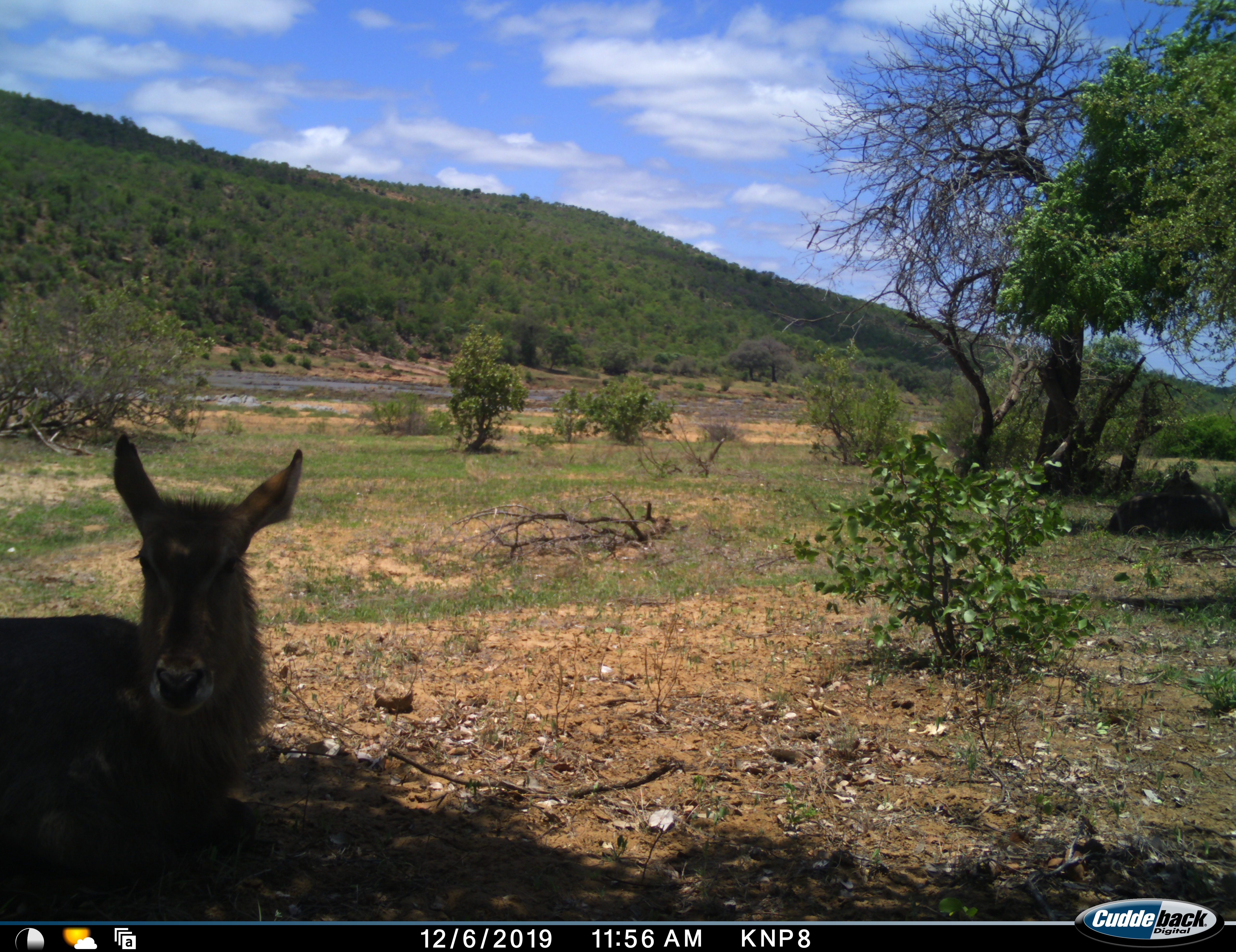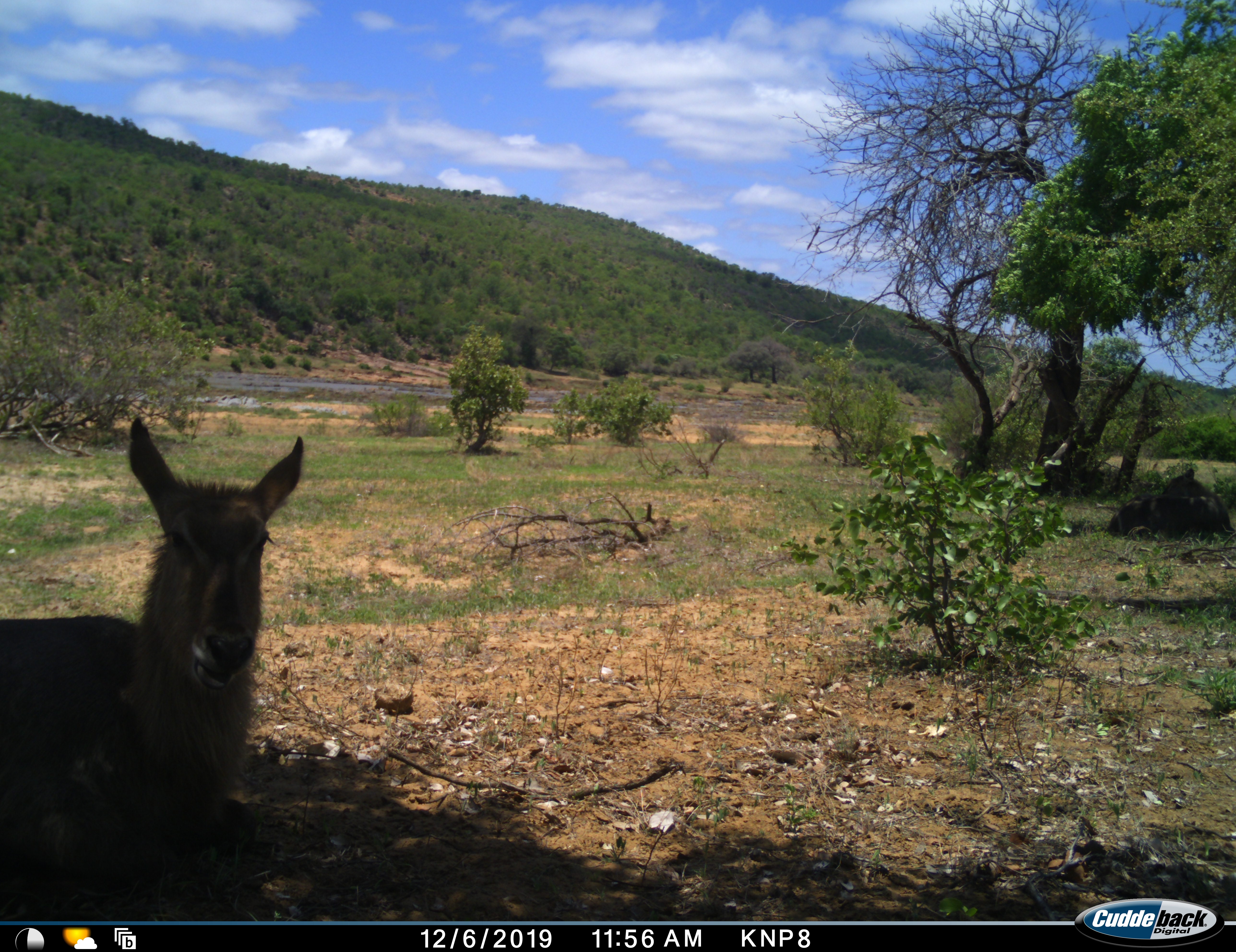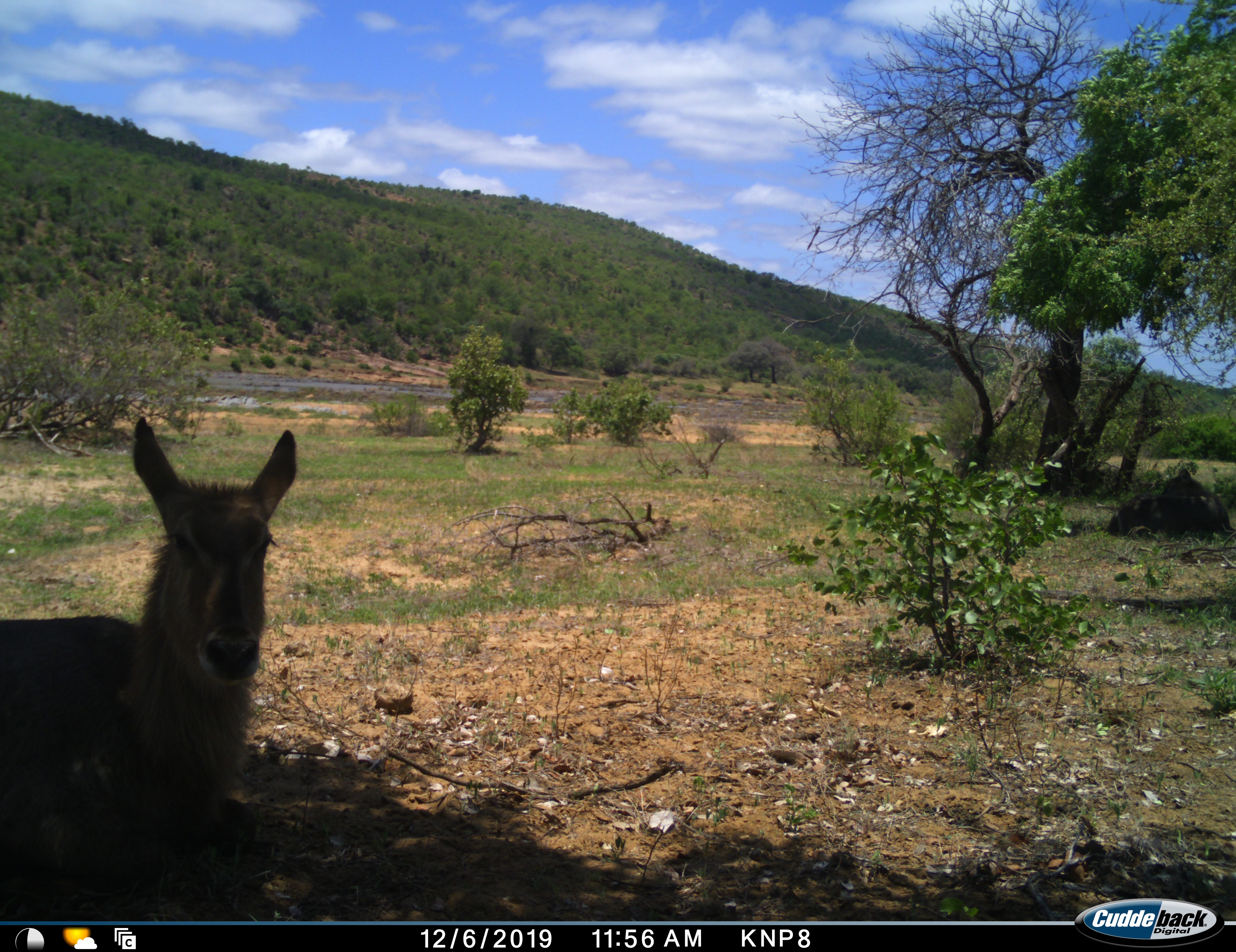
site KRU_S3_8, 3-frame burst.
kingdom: Animalia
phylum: Chordata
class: Mammalia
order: Artiodactyla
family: Bovidae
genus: Kobus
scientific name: Kobus ellipsiprymnus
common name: waterbuck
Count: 1.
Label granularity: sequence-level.